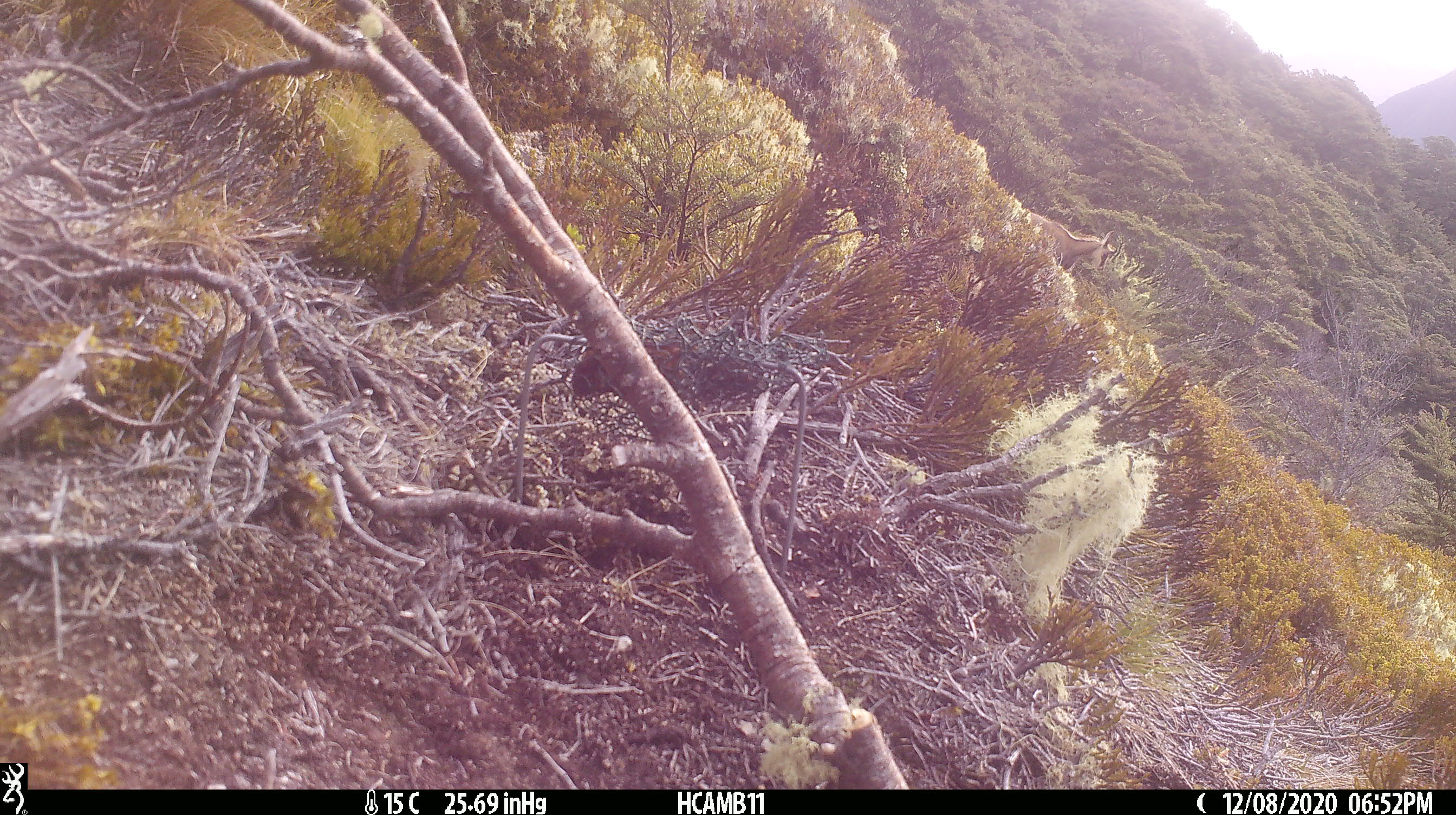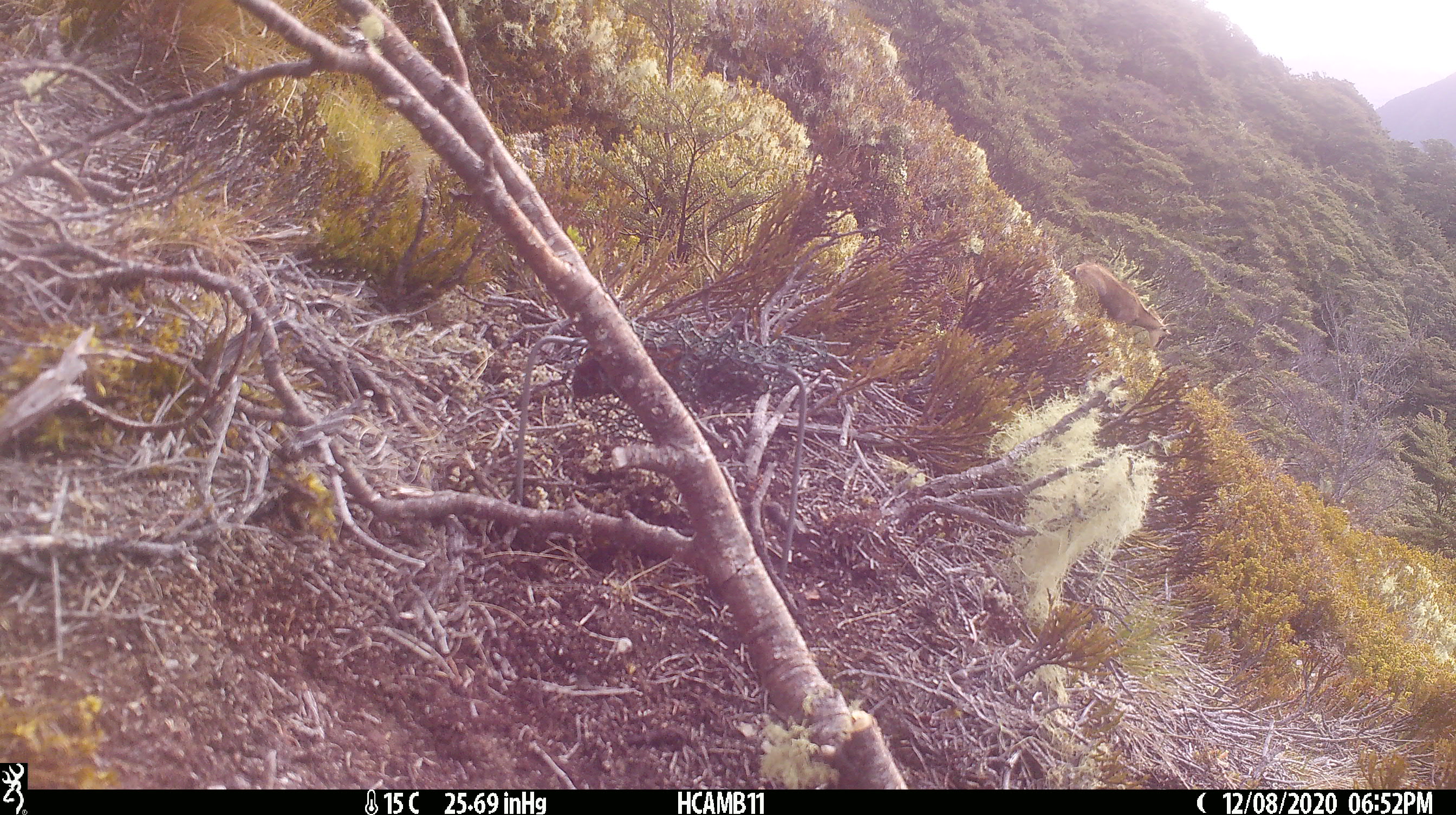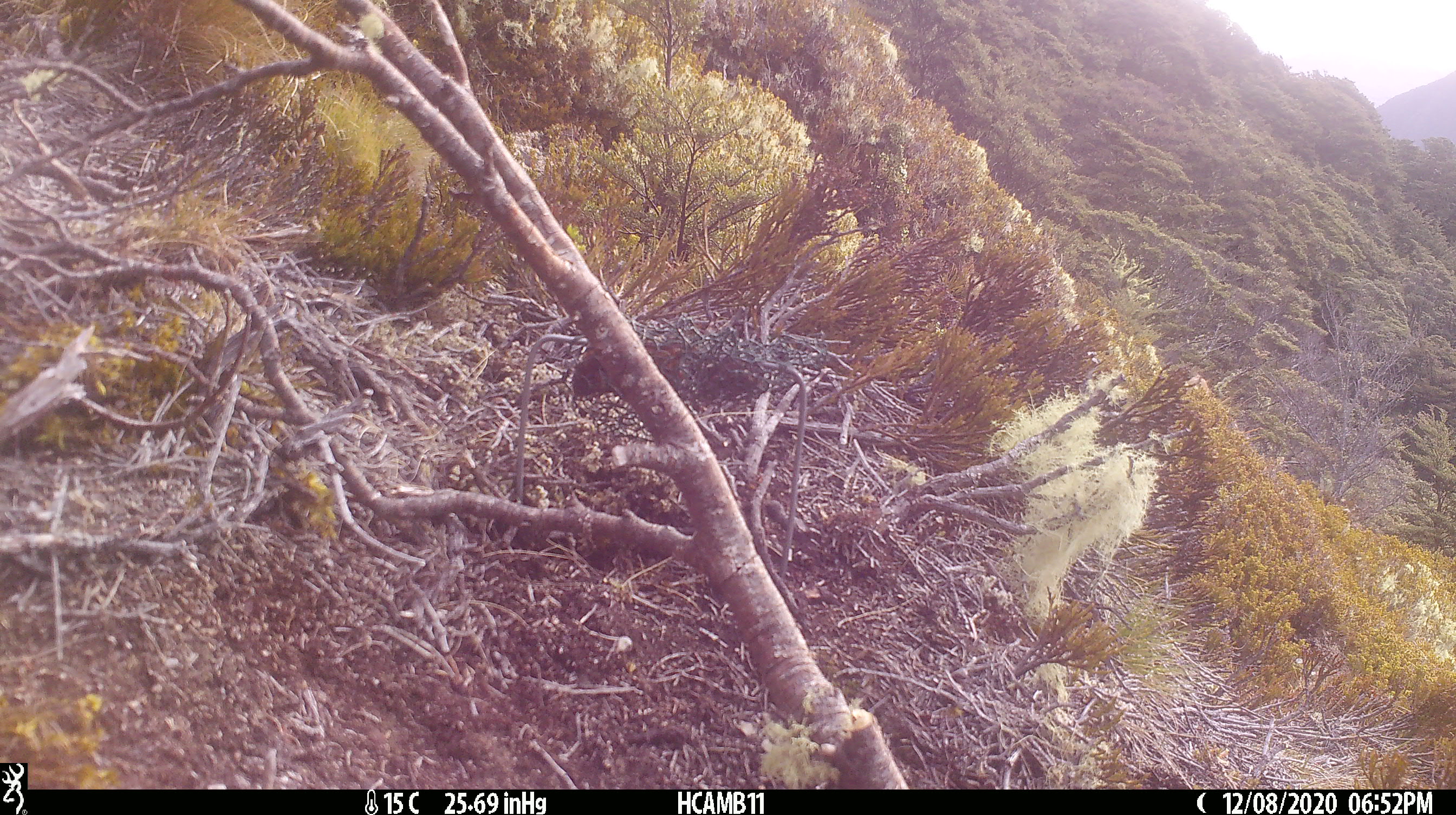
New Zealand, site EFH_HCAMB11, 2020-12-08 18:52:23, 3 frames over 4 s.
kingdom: Animalia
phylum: Chordata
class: Mammalia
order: Artiodactyla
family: Bovidae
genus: Rupicapra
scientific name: Rupicapra rupicapra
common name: alpine chamois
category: chamois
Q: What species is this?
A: Chamois (alpine chamois) (Rupicapra rupicapra).